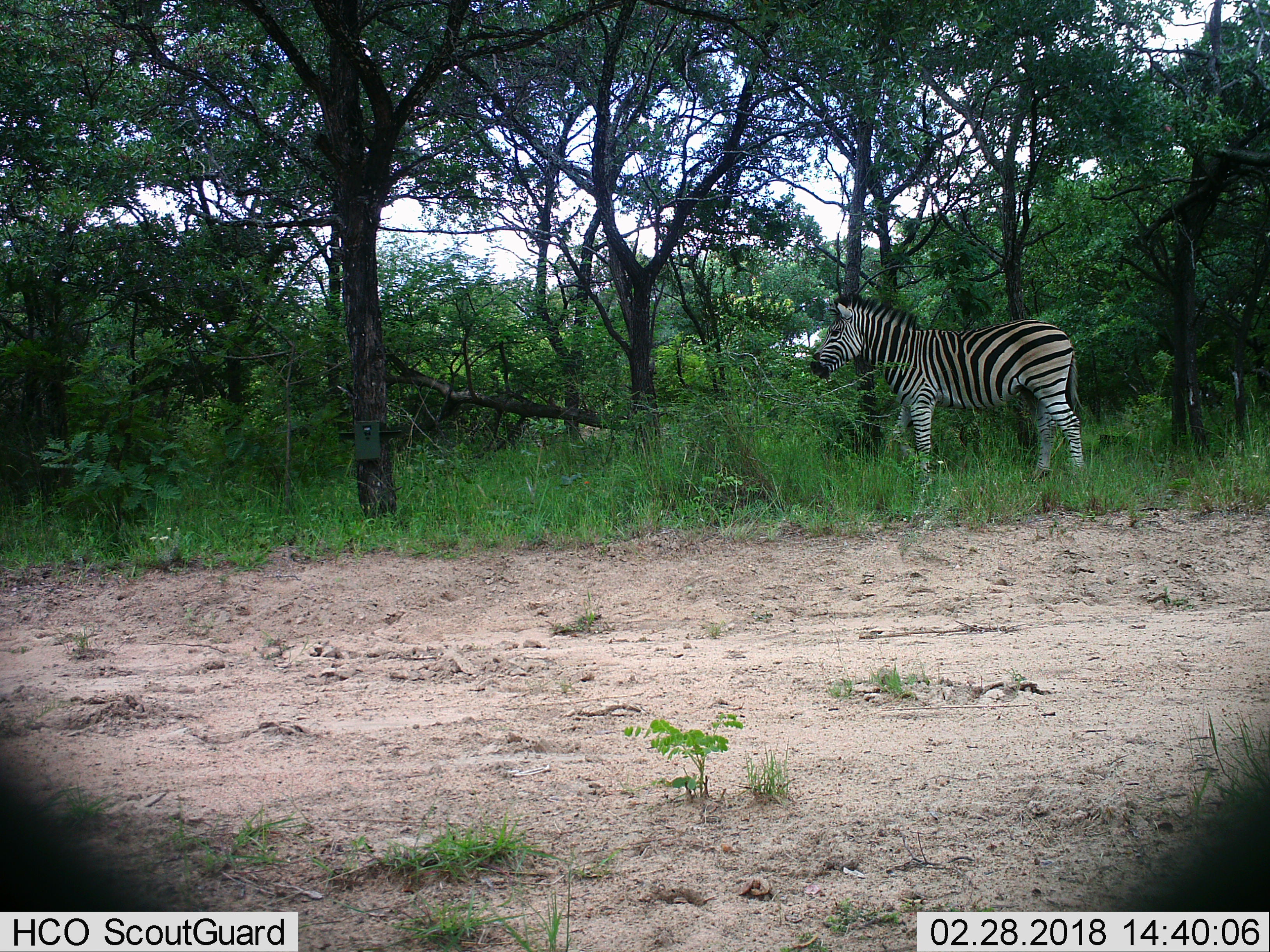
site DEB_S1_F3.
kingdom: Animalia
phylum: Chordata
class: Mammalia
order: Perissodactyla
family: Equidae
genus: Equus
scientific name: Equus quagga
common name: plains zebra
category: zebraplains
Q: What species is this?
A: Zebraplains (plains zebra) (Equus quagga).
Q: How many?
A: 1.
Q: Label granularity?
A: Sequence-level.